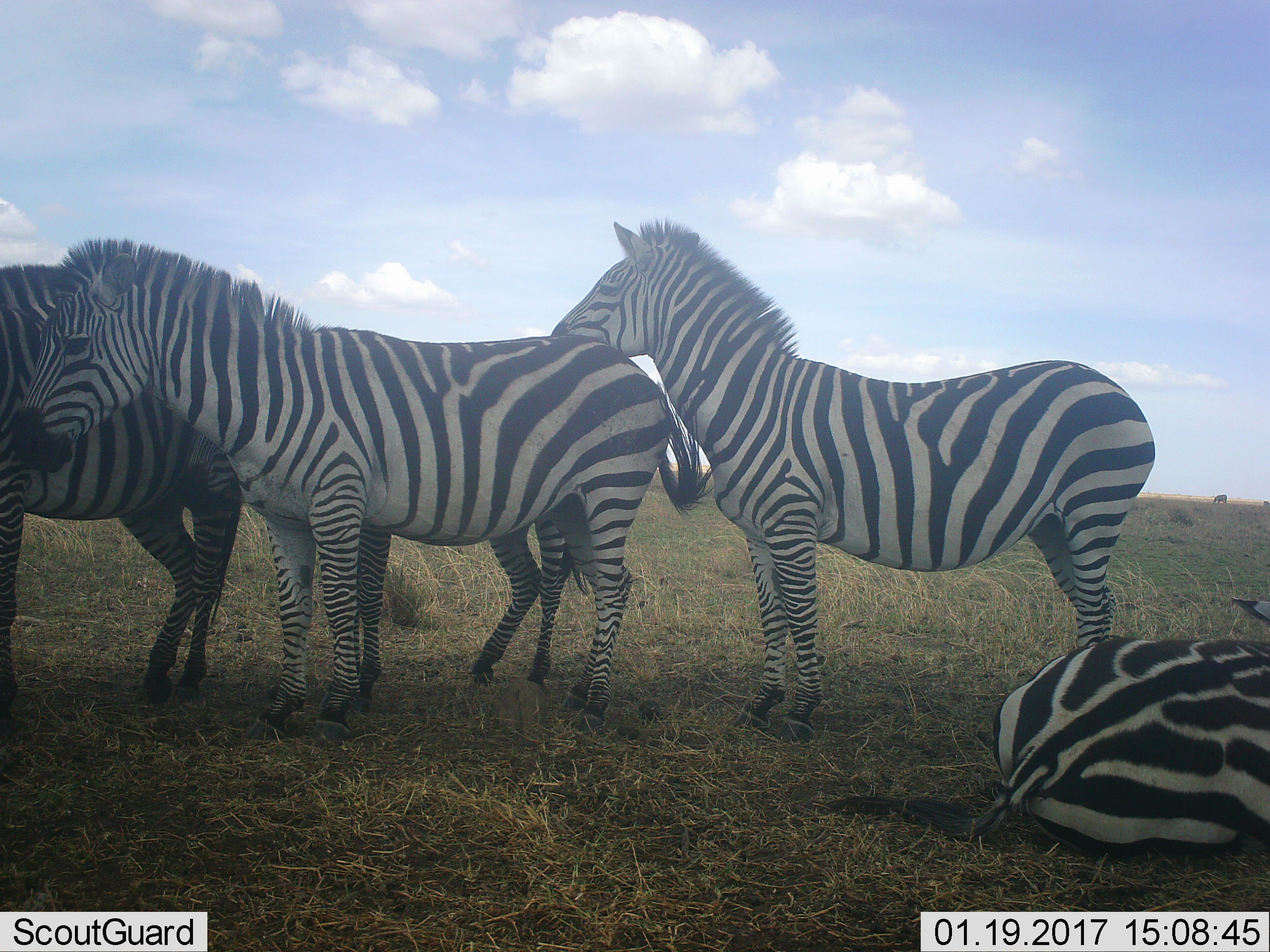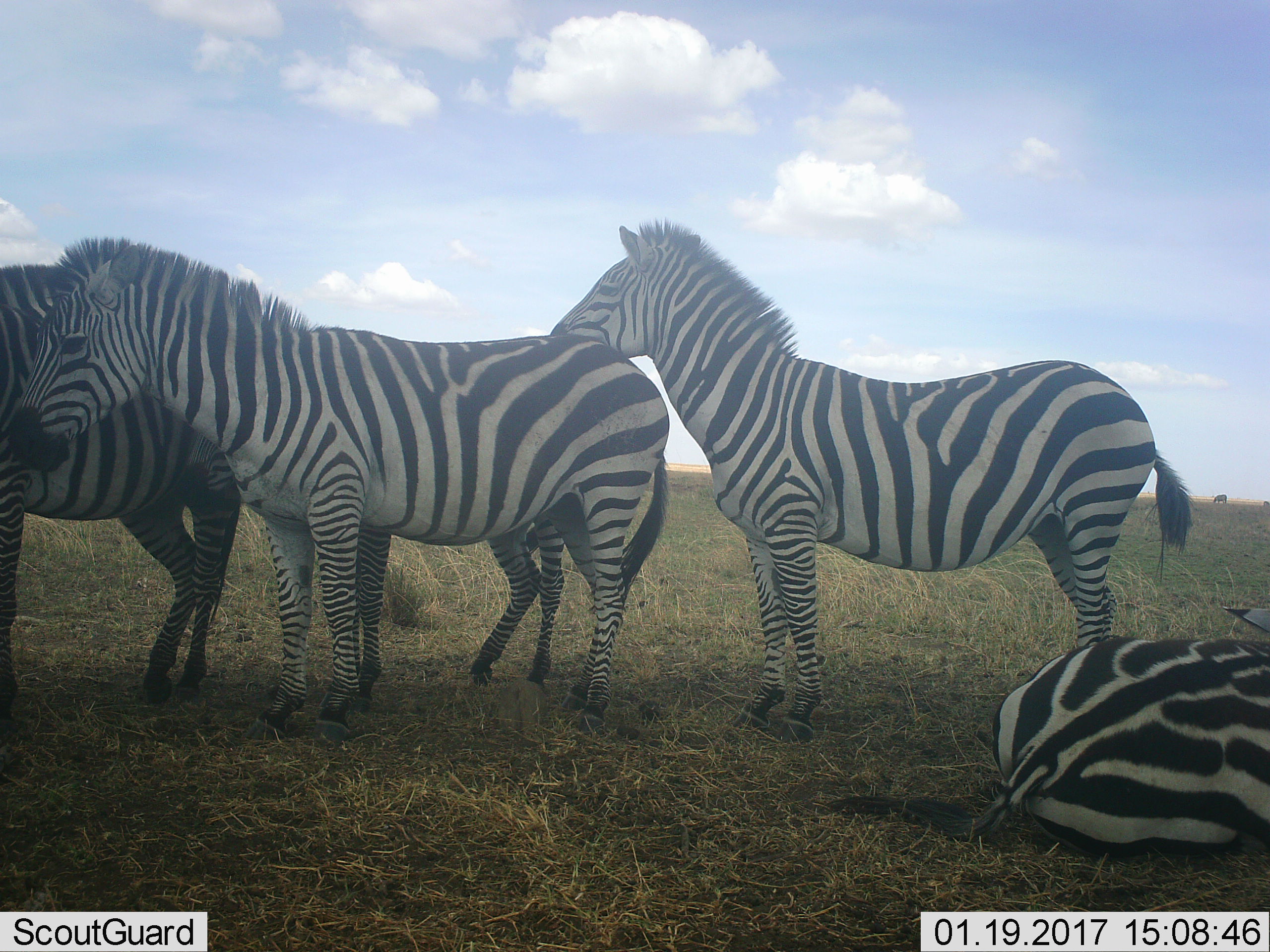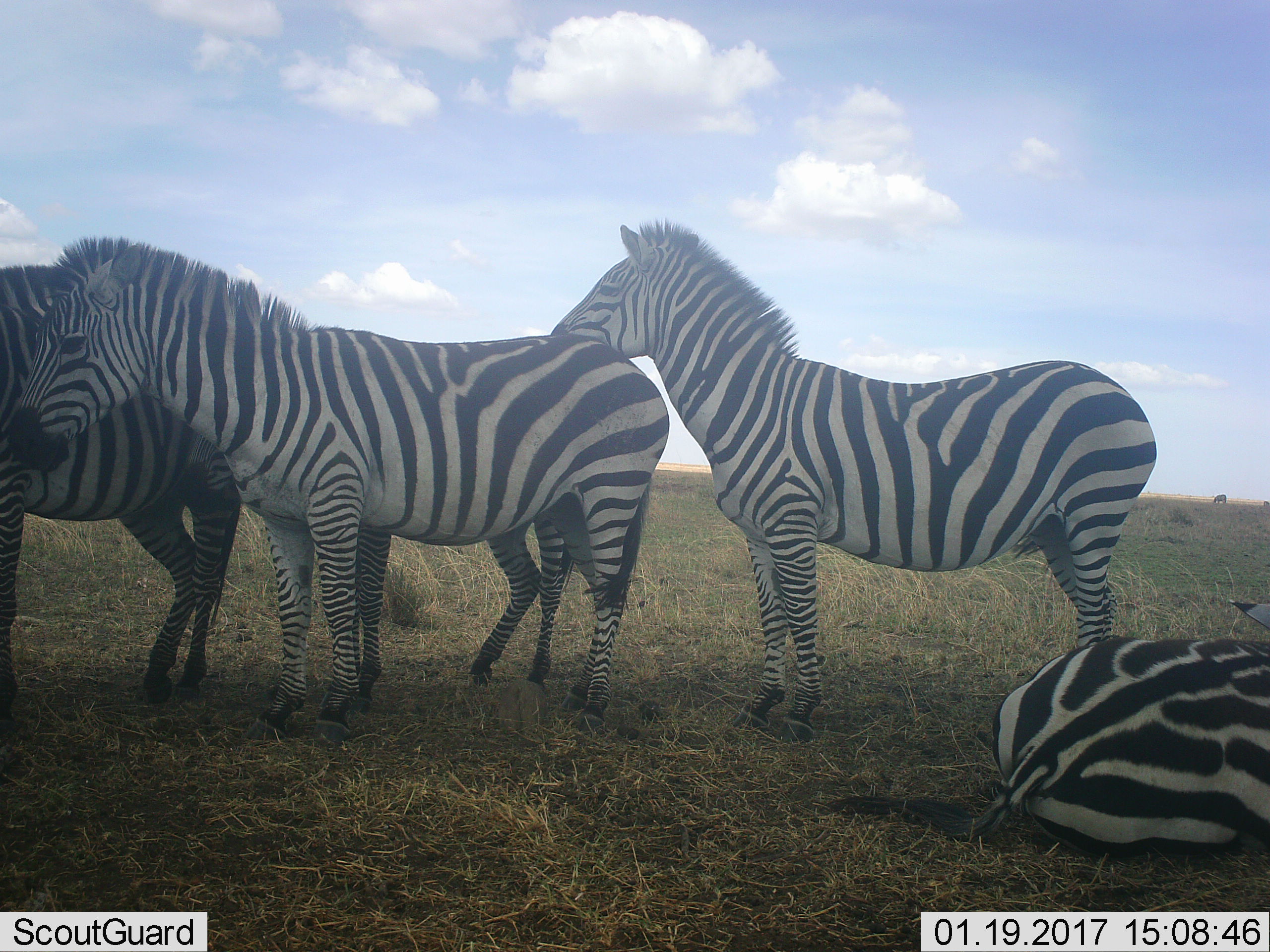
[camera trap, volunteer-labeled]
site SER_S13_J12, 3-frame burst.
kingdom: Animalia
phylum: Chordata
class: Mammalia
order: Perissodactyla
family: Equidae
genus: Equus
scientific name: Equus quagga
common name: plains zebra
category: zebraplains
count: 4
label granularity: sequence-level